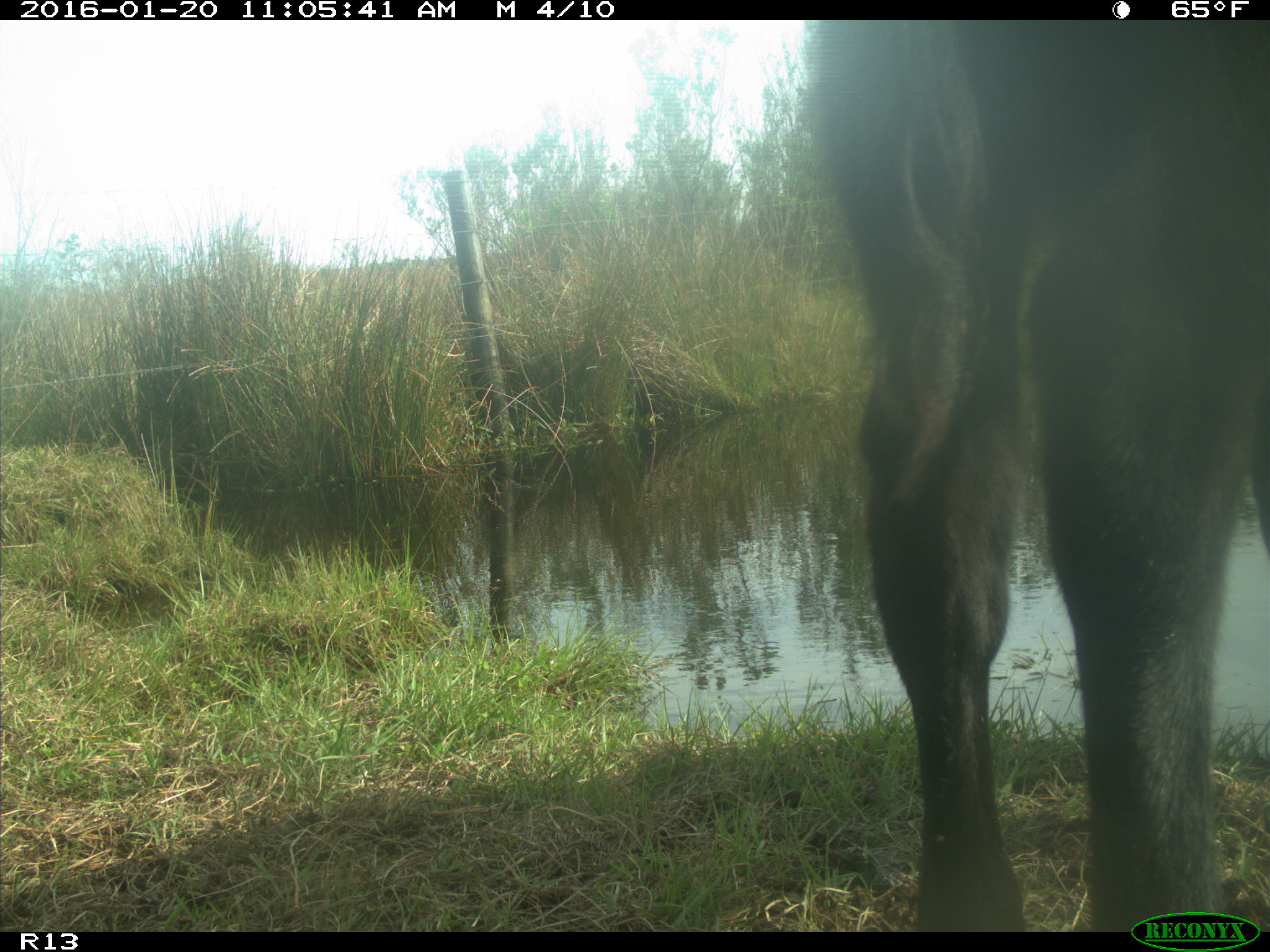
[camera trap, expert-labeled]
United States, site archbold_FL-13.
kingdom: Animalia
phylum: Chordata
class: Mammalia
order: Artiodactyla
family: Bovidae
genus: Bos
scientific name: Bos taurus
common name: domestic cow